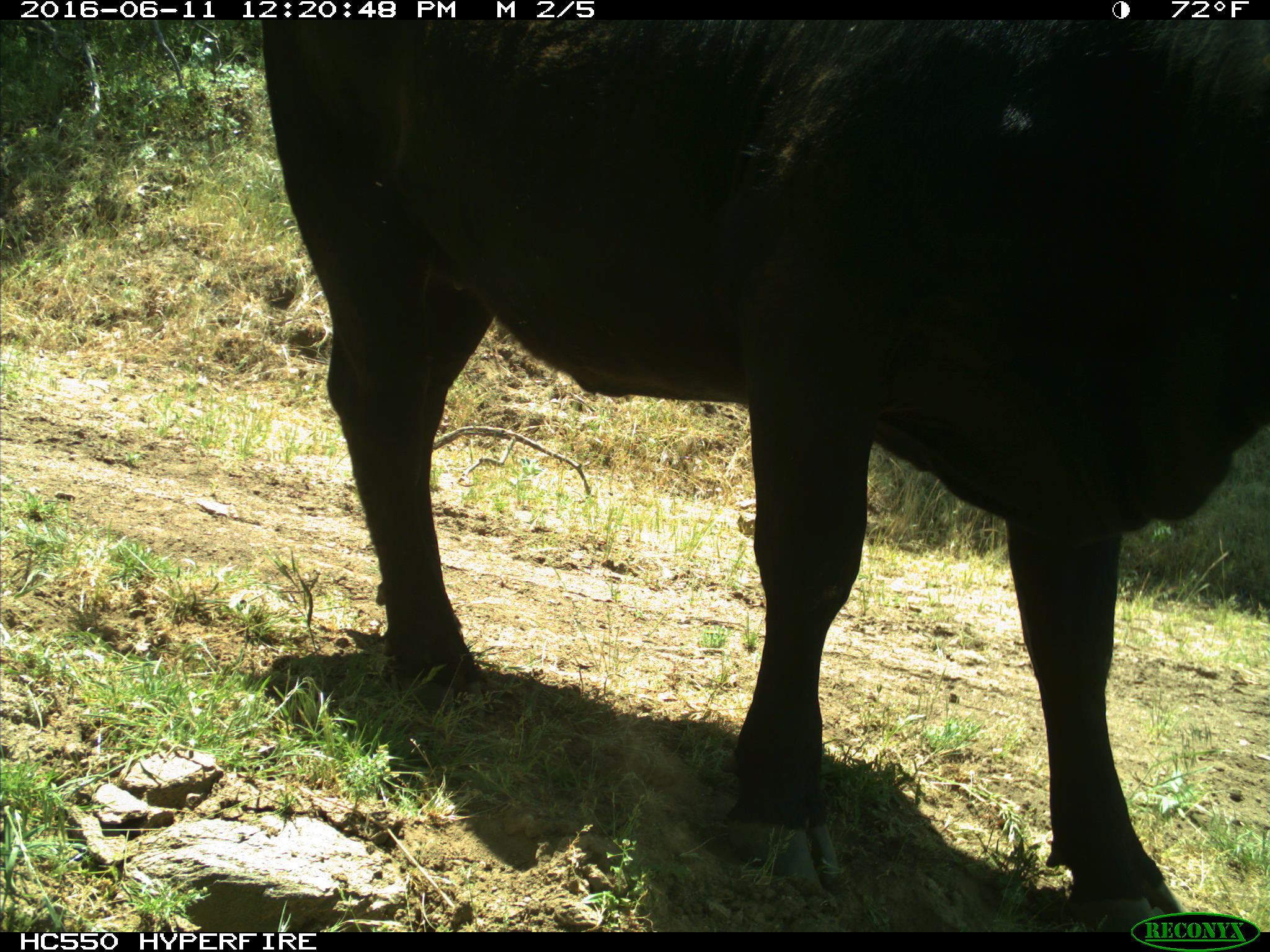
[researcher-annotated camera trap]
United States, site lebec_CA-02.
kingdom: Animalia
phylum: Chordata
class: Mammalia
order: Artiodactyla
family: Bovidae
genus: Bos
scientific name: Bos taurus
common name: domestic cow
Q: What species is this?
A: Bos taurus (domestic cow).